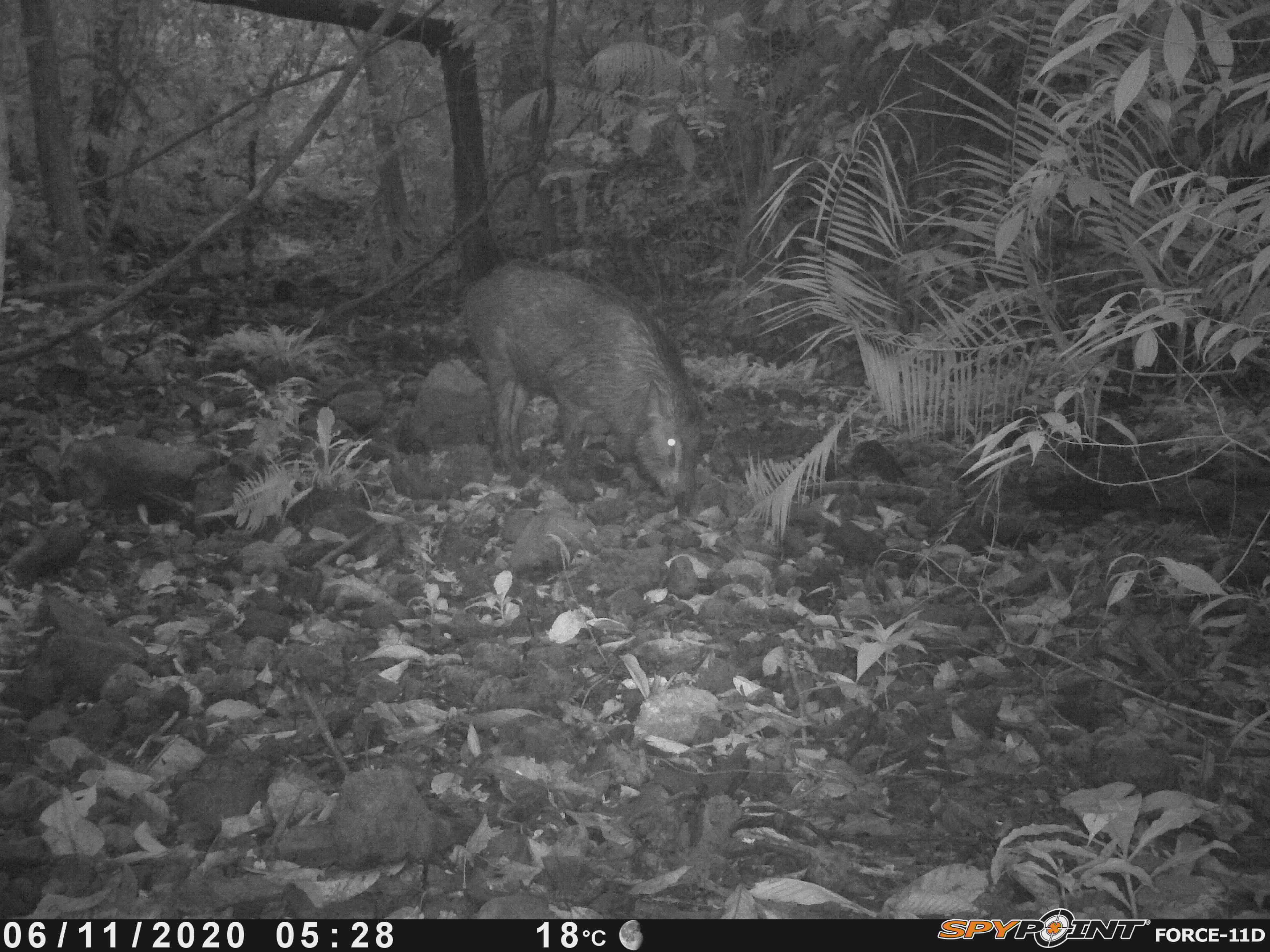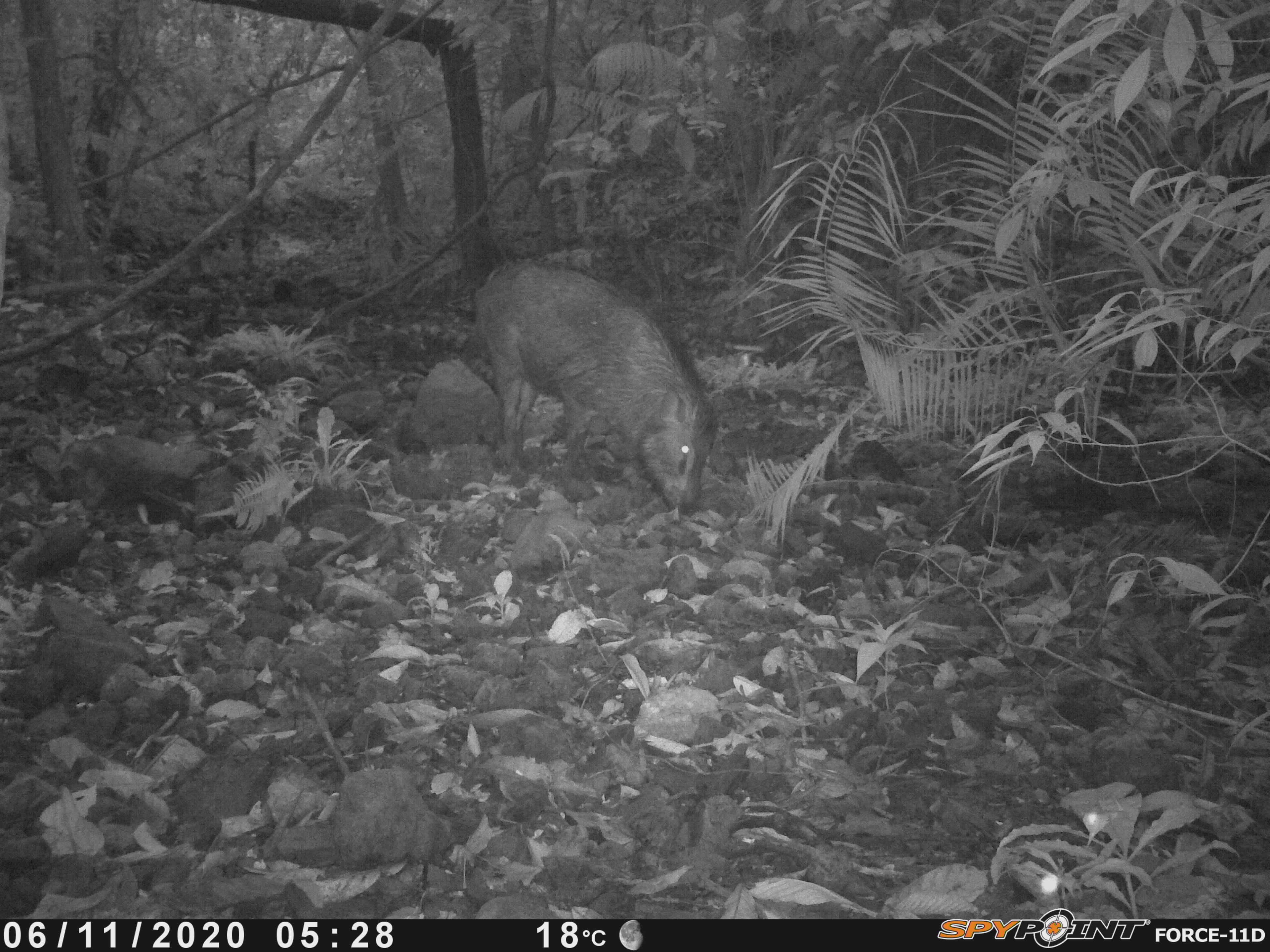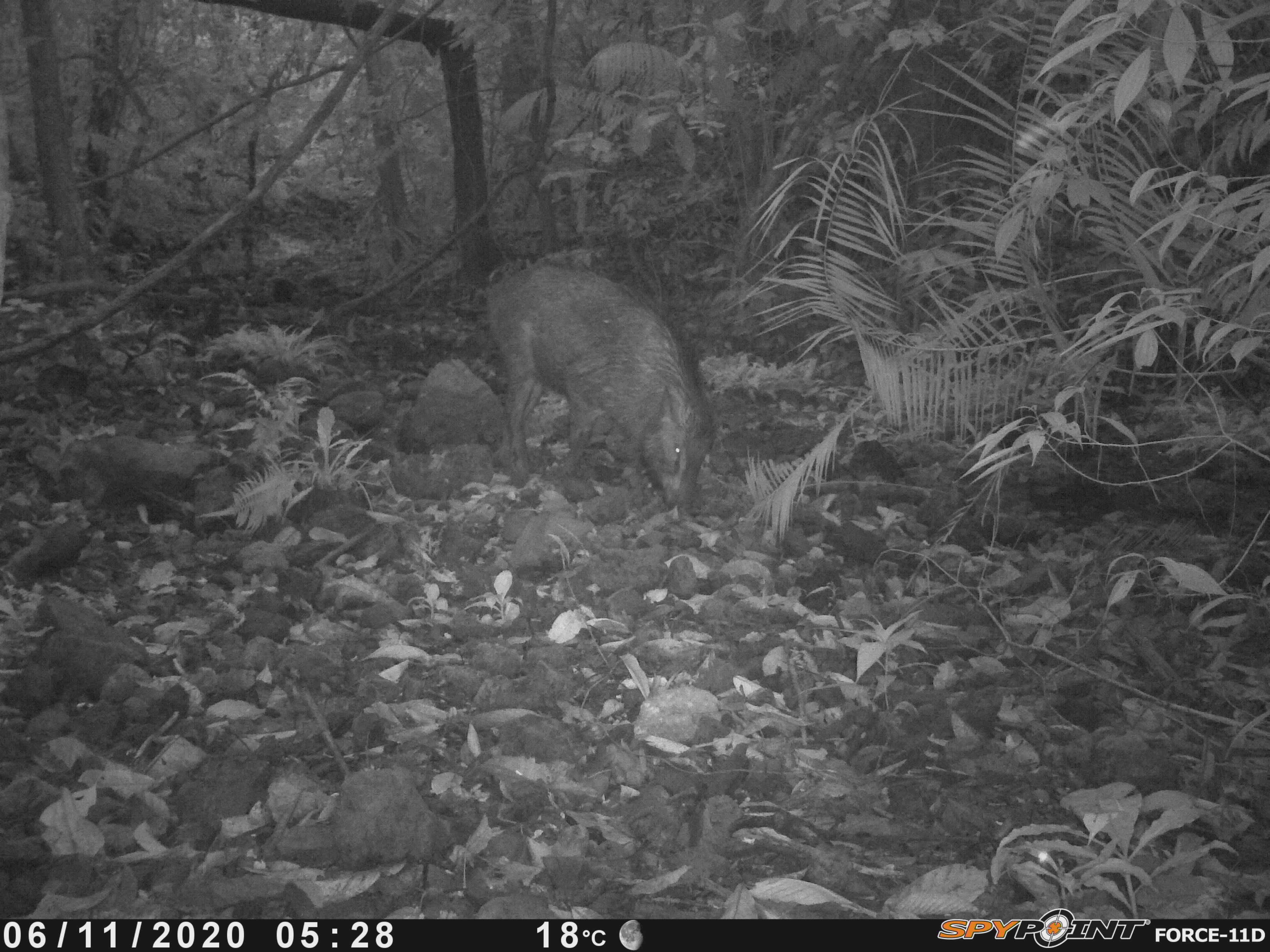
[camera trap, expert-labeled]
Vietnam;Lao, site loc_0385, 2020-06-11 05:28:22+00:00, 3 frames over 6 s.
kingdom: Animalia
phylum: Chordata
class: Mammalia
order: Artiodactyla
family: Suidae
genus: Sus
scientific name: Sus scrofa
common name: eurasian wild pig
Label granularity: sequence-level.